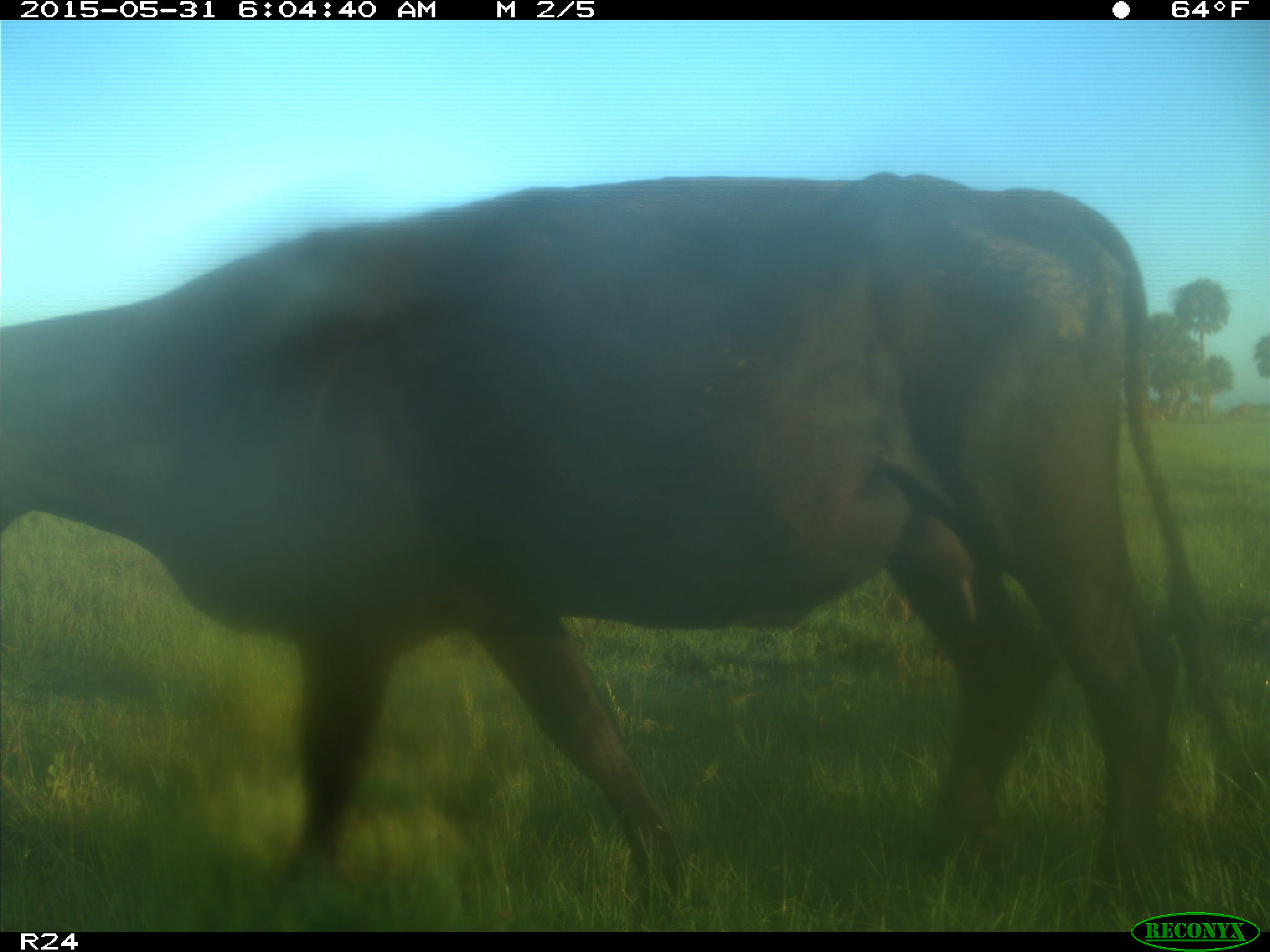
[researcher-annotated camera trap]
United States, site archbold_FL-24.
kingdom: Animalia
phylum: Chordata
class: Mammalia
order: Artiodactyla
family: Bovidae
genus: Bos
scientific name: Bos taurus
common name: domestic cow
Bos taurus (domestic cow).